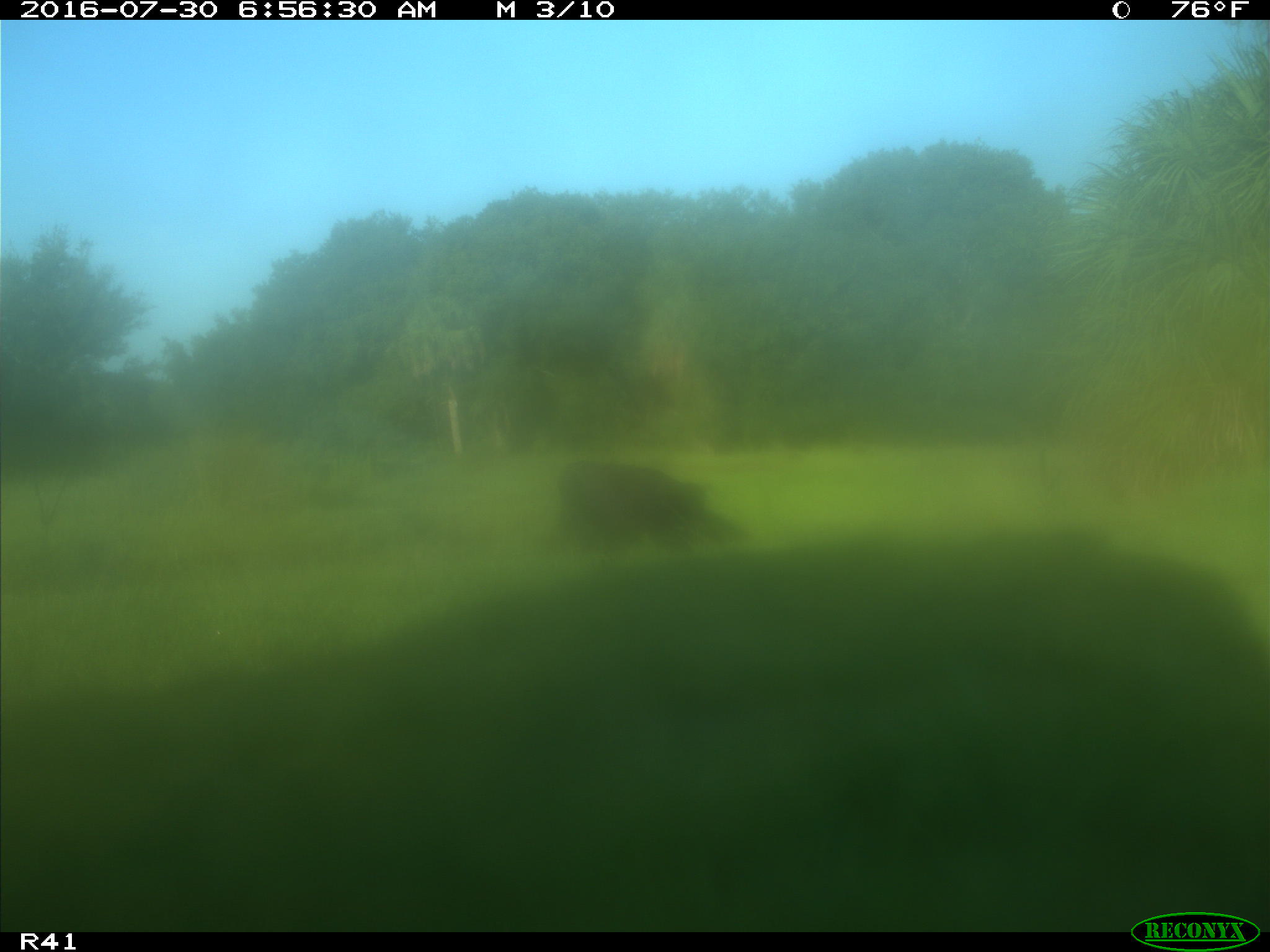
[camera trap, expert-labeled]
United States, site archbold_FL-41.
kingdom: Animalia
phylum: Chordata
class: Mammalia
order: Artiodactyla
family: Bovidae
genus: Bos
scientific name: Bos taurus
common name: domestic cow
Bos taurus (domestic cow).